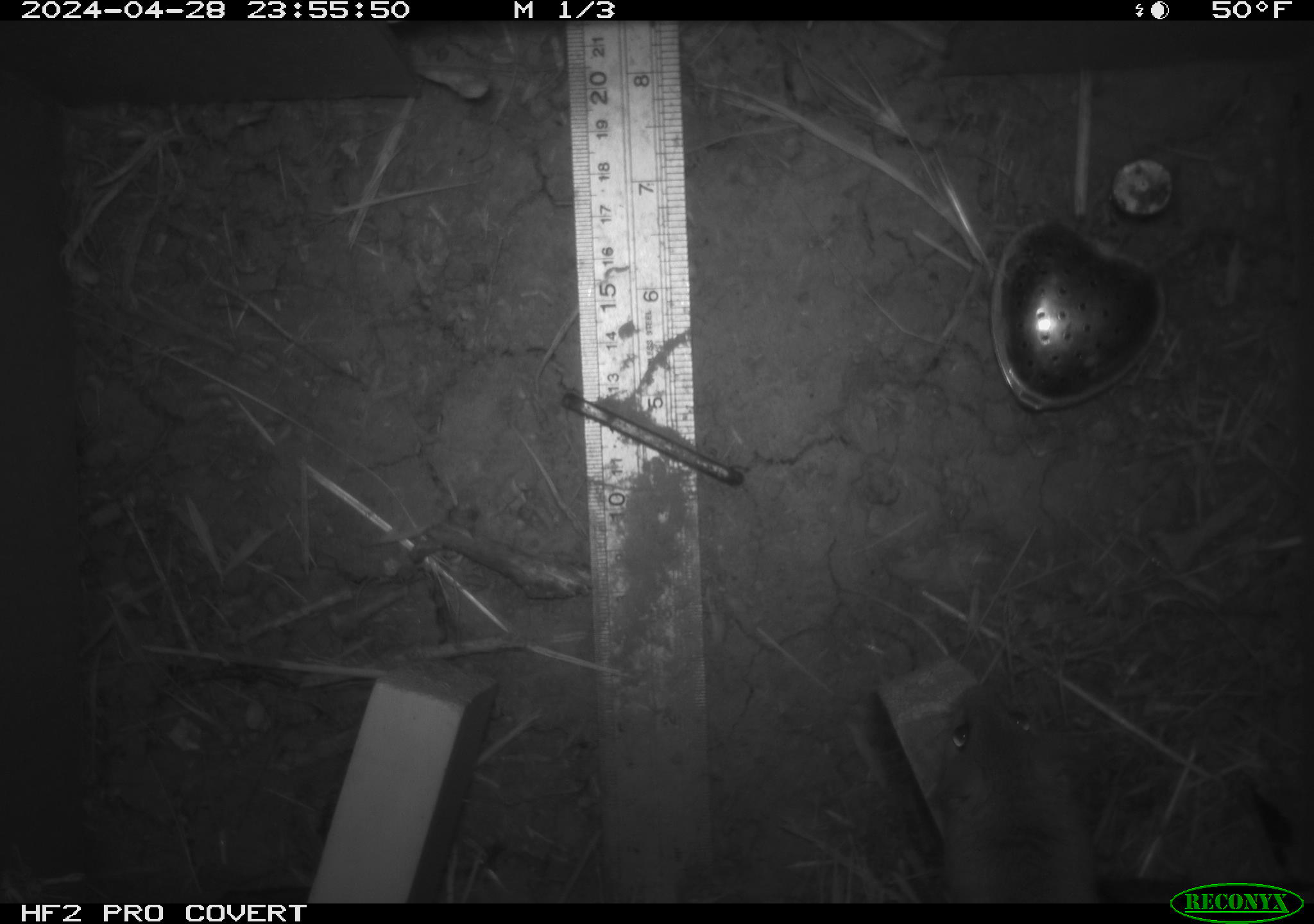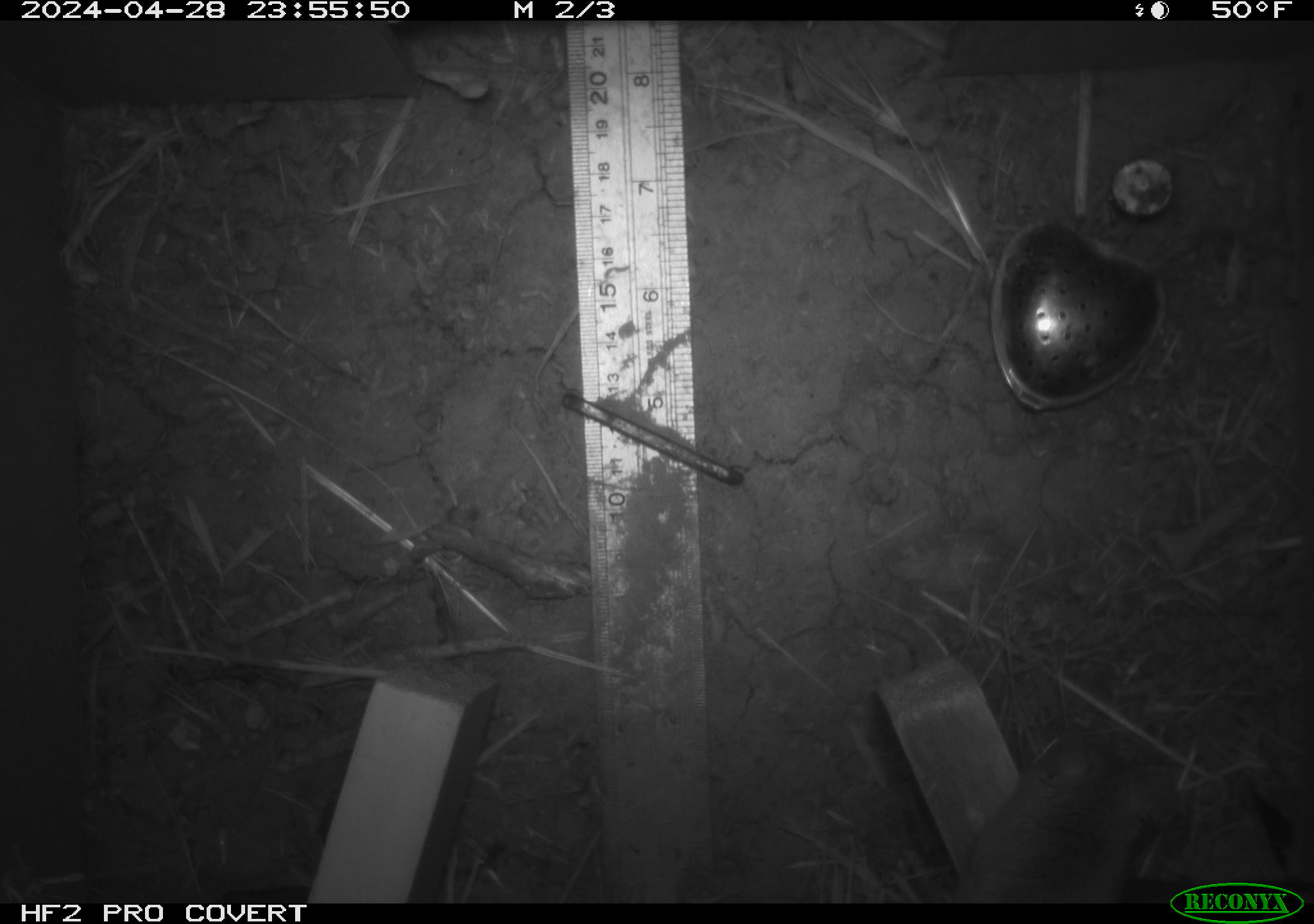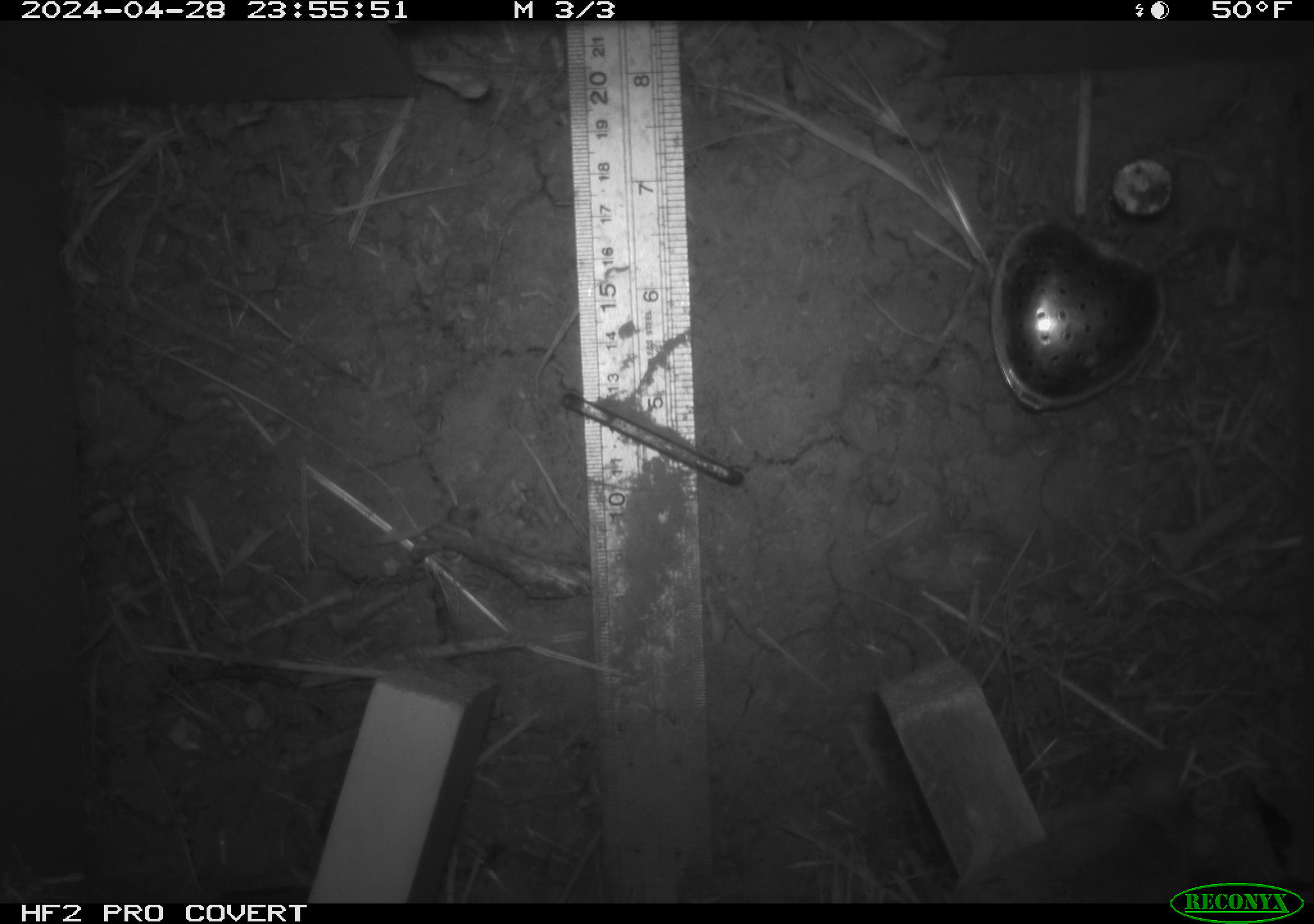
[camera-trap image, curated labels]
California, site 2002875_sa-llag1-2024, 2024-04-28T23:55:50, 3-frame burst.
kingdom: Animalia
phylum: Chordata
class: Mammalia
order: Rodentia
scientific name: Rodentia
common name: mouse species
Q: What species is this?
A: Mouse species (Rodentia).